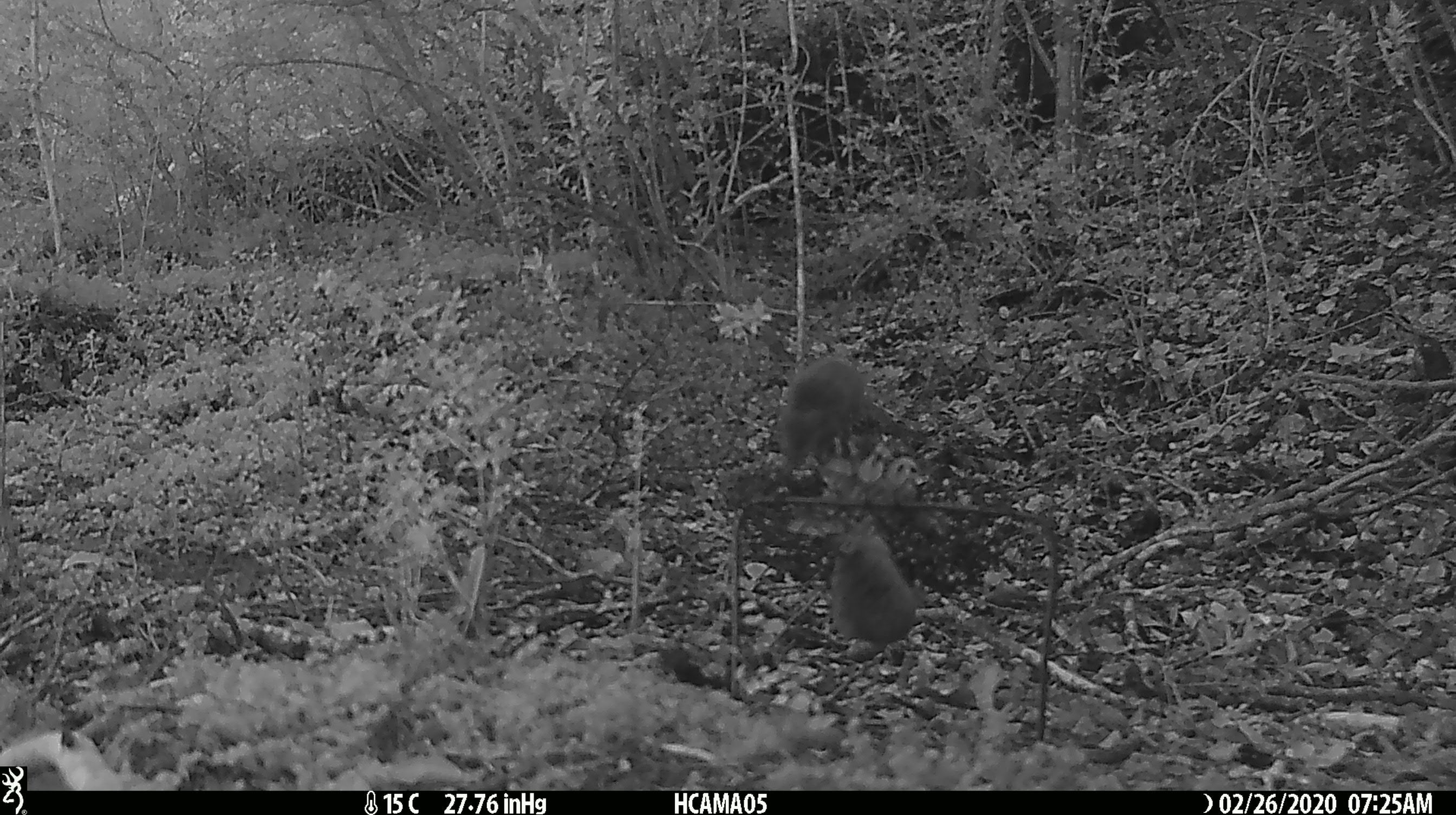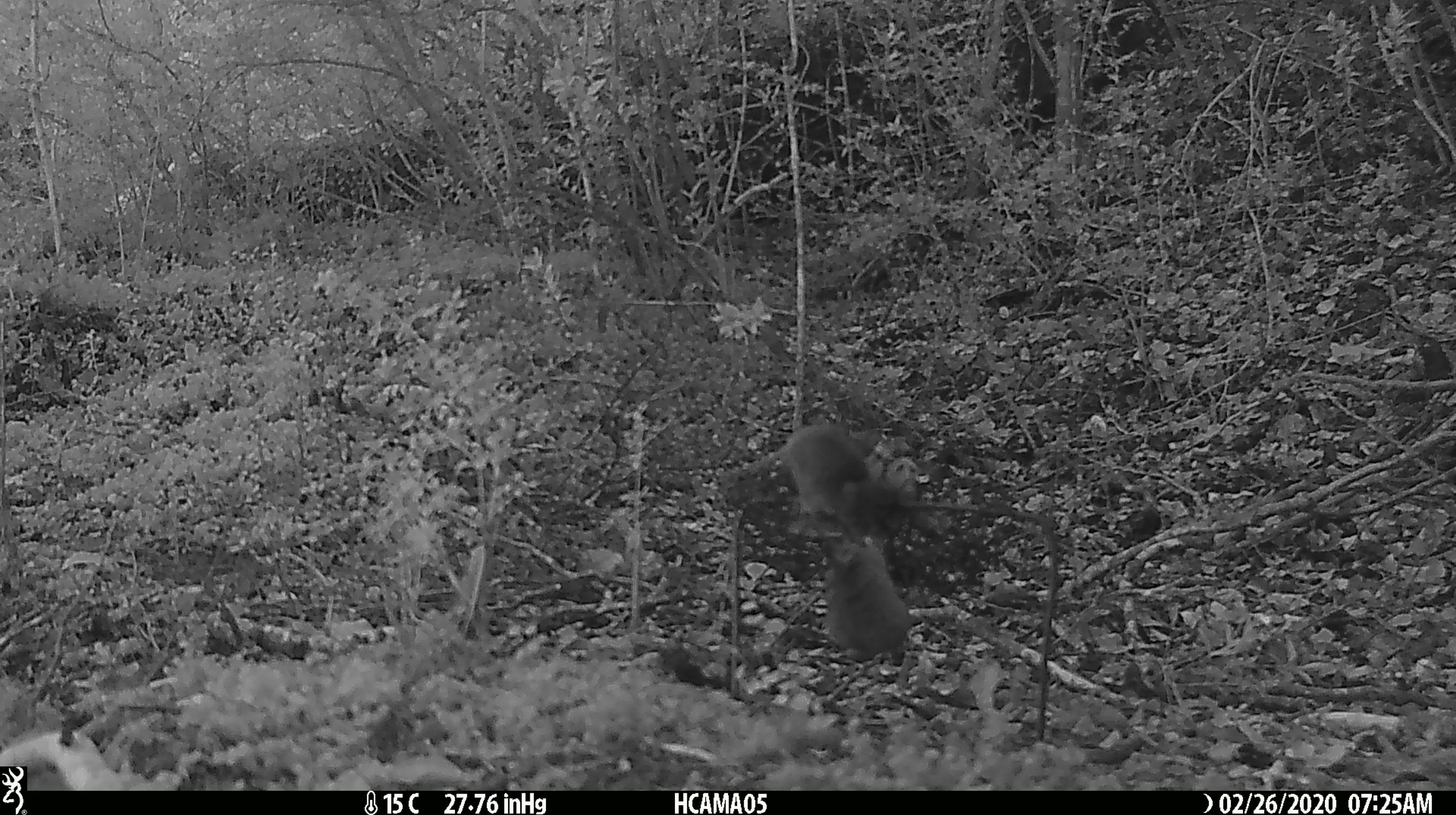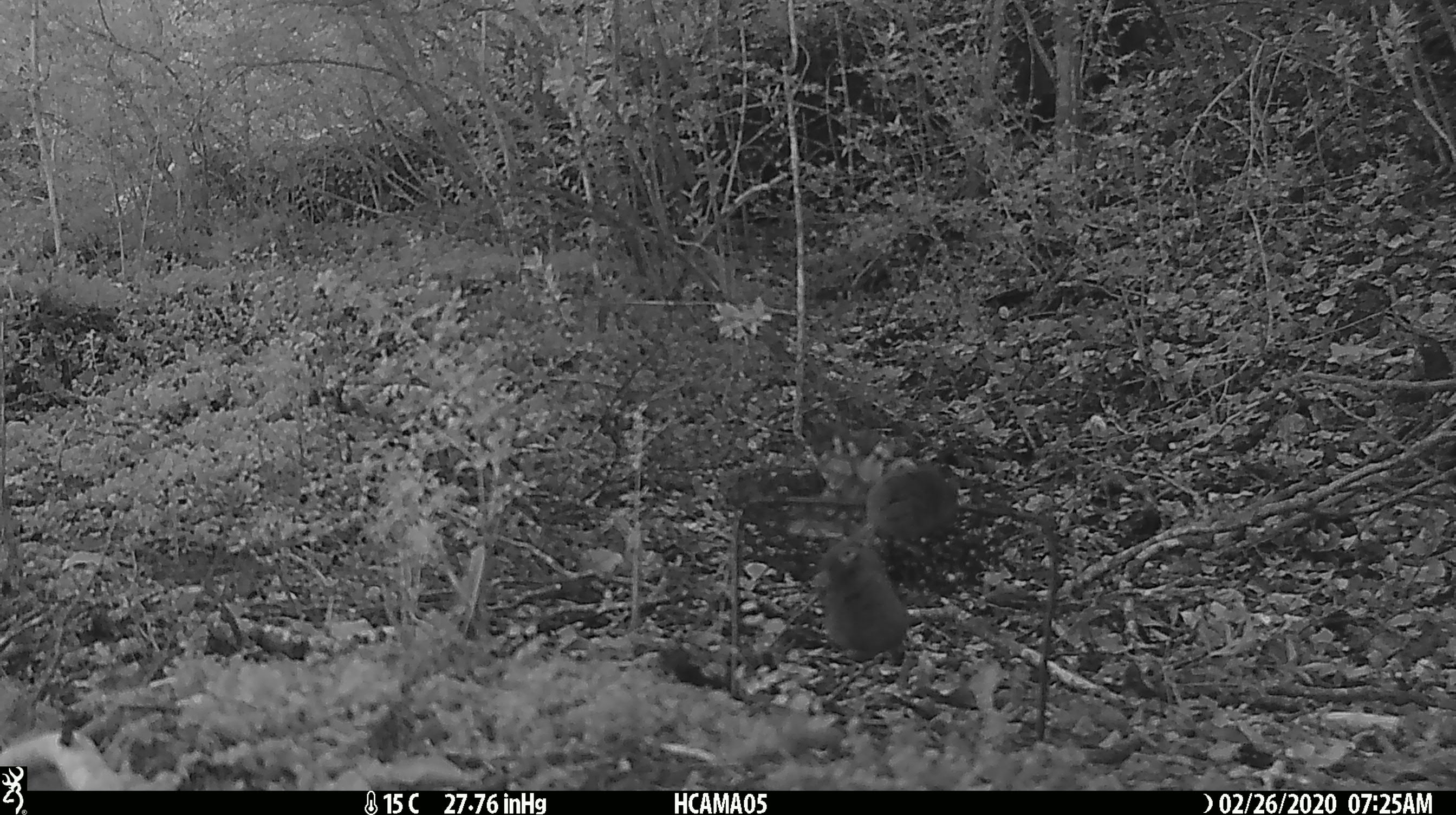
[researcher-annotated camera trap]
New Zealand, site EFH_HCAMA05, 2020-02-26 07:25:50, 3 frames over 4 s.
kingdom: Animalia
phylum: Chordata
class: Mammalia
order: Rodentia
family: Muridae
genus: Mus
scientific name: Mus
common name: mouse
Mouse (Mus).